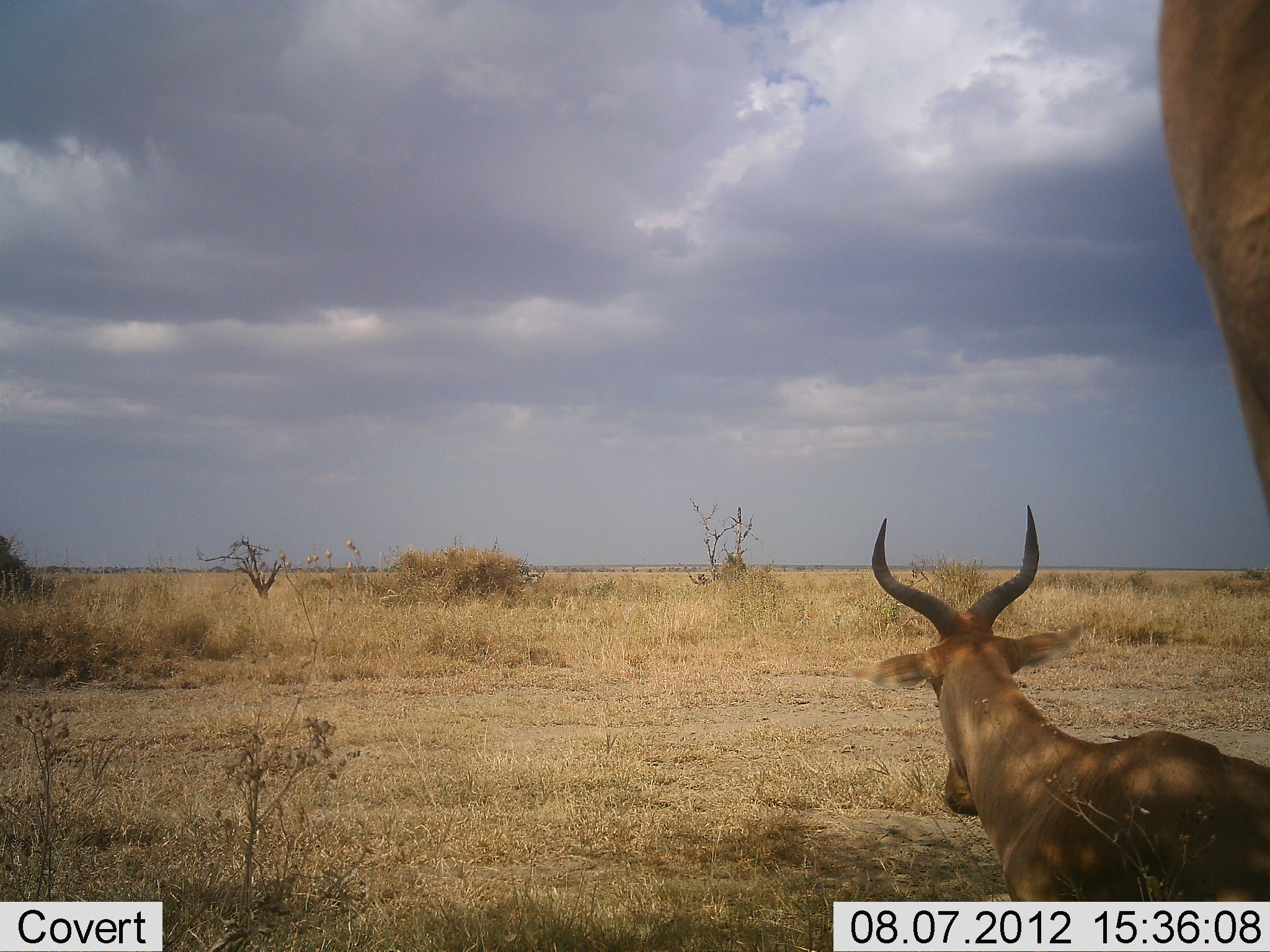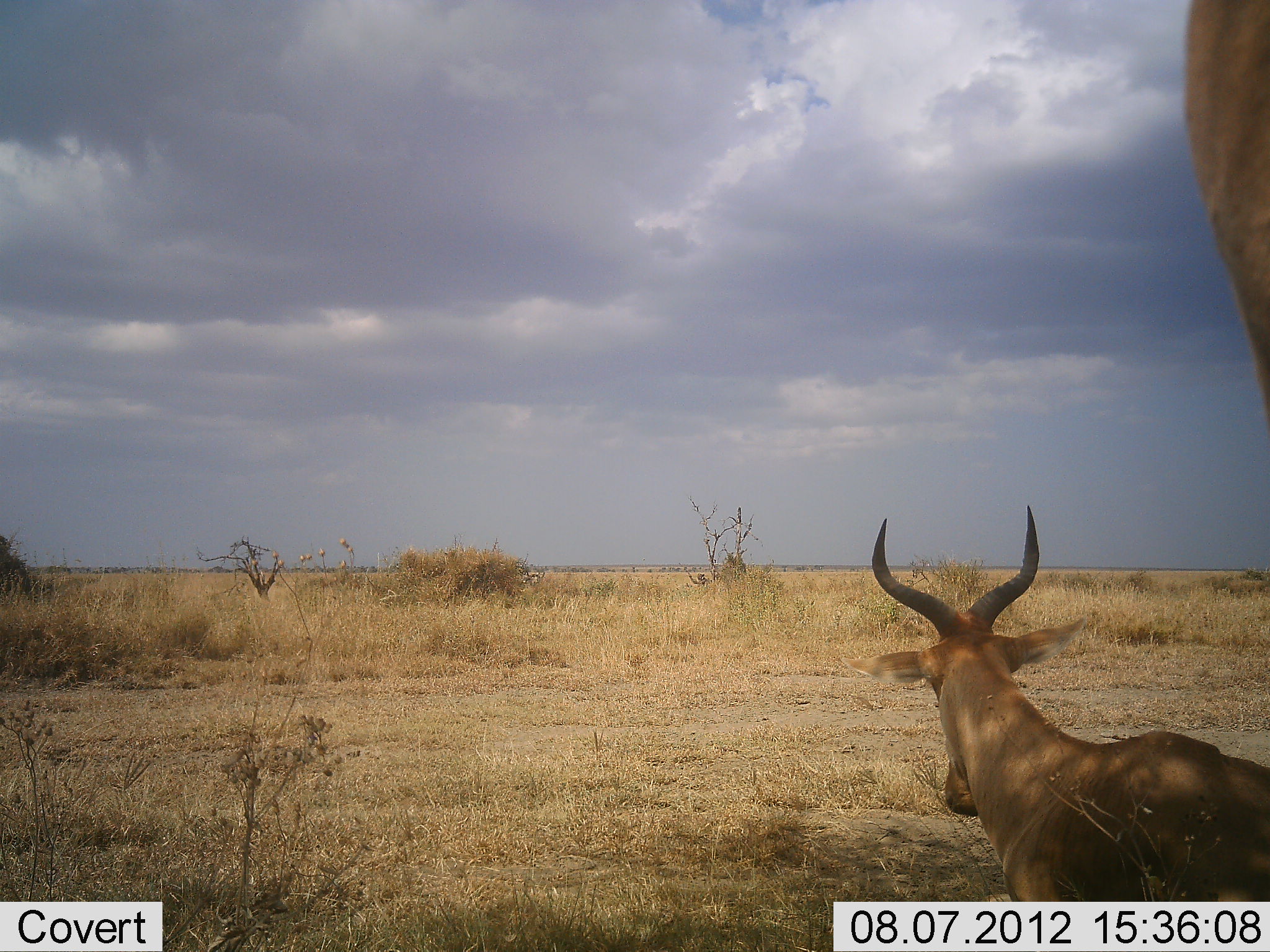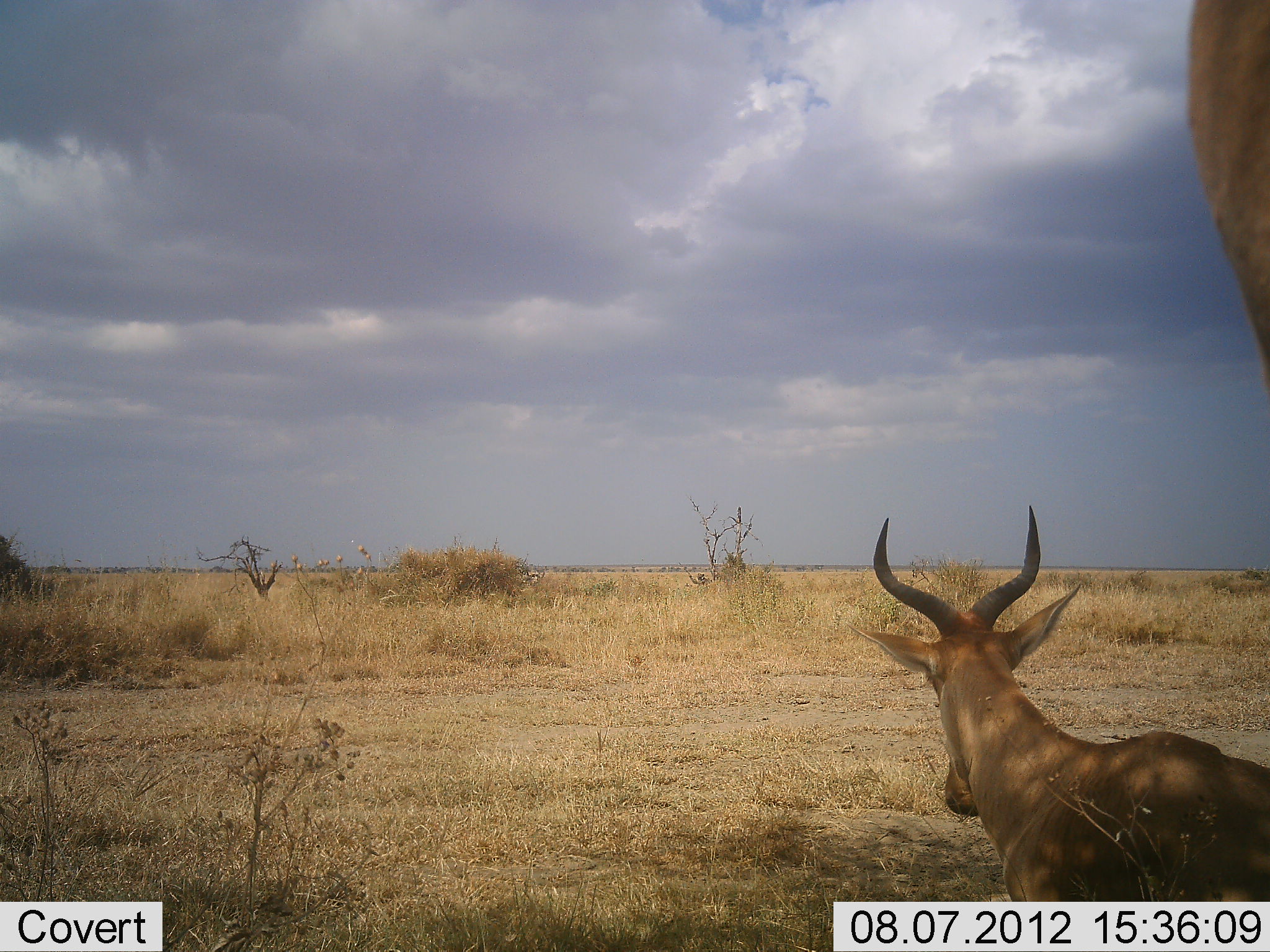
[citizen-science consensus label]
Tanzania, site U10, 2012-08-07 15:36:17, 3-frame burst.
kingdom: Animalia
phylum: Chordata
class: Mammalia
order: Artiodactyla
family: Bovidae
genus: Alcelaphus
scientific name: Alcelaphus buselaphus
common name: hartebeest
Hartebeest (Alcelaphus buselaphus), count 2. Behavior (volunteer vote fractions): standing 90%, resting 80%, moving 0%, interacting 0%. Young present (vote fraction): 0%. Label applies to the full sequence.